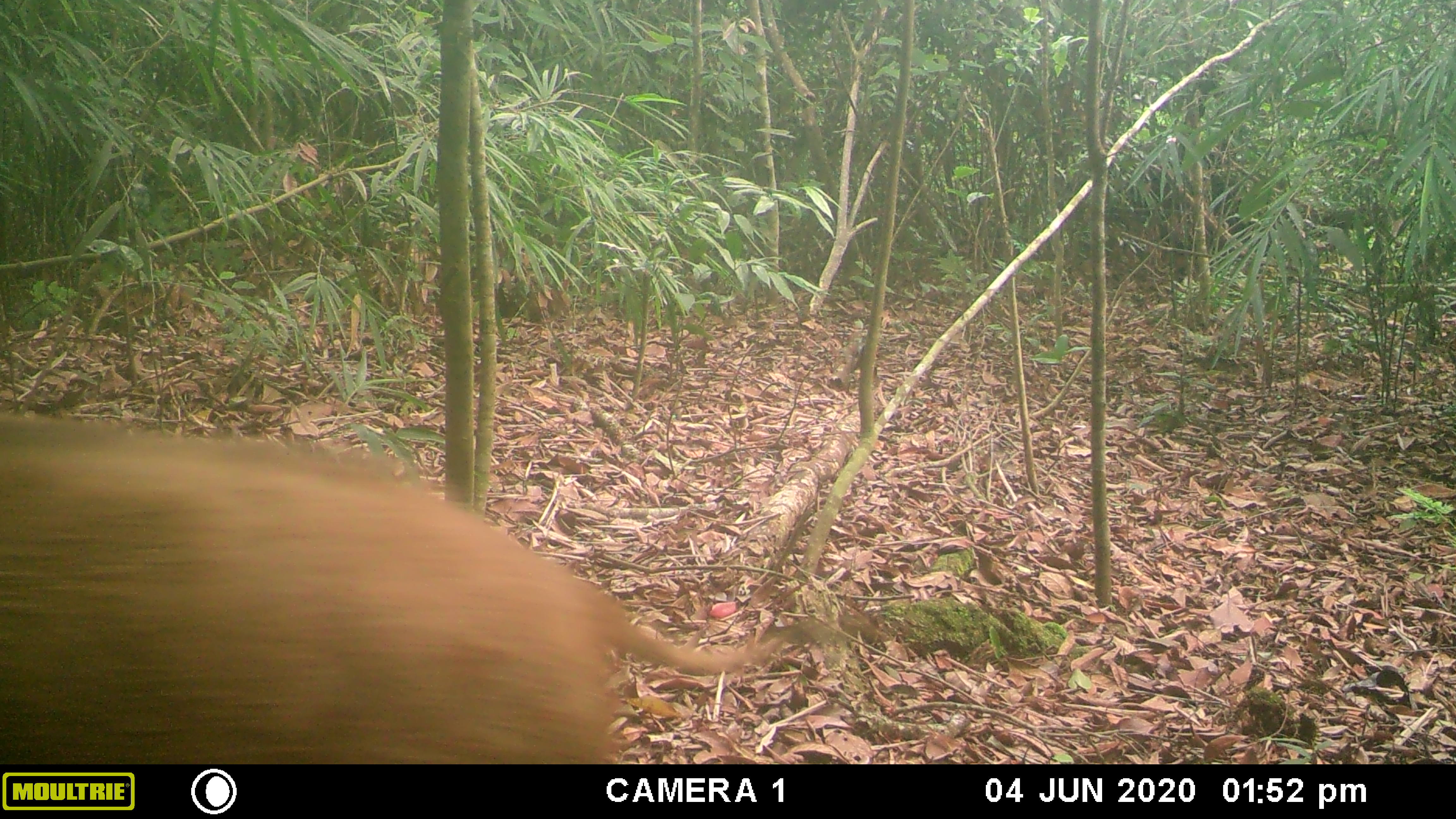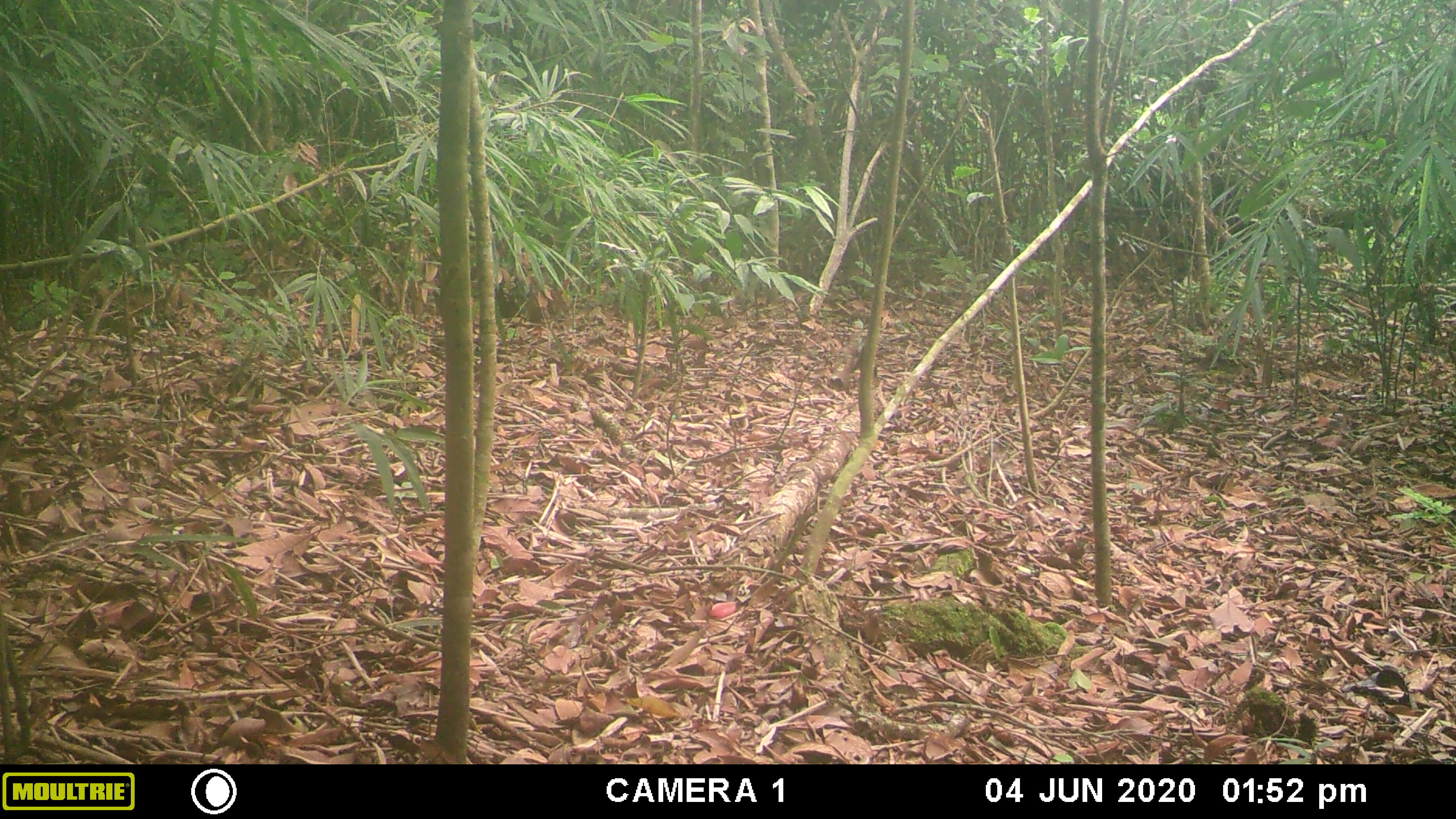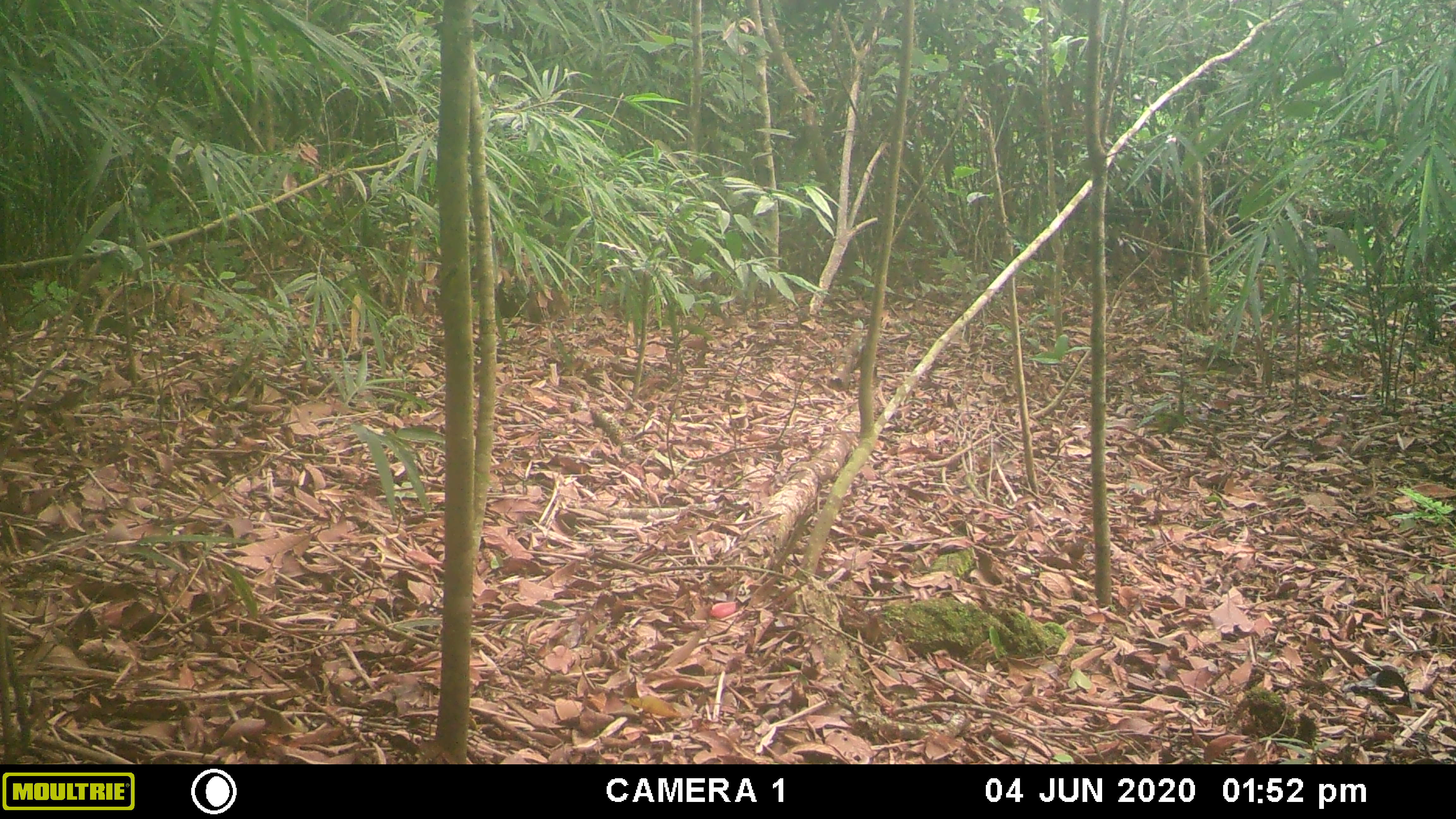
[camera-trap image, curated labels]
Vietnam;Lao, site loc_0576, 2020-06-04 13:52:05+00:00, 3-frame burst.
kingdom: Animalia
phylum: Chordata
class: Mammalia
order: Artiodactyla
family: Suidae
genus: Sus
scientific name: Sus scrofa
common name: eurasian wild pig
Eurasian wild pig (Sus scrofa). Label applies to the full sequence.